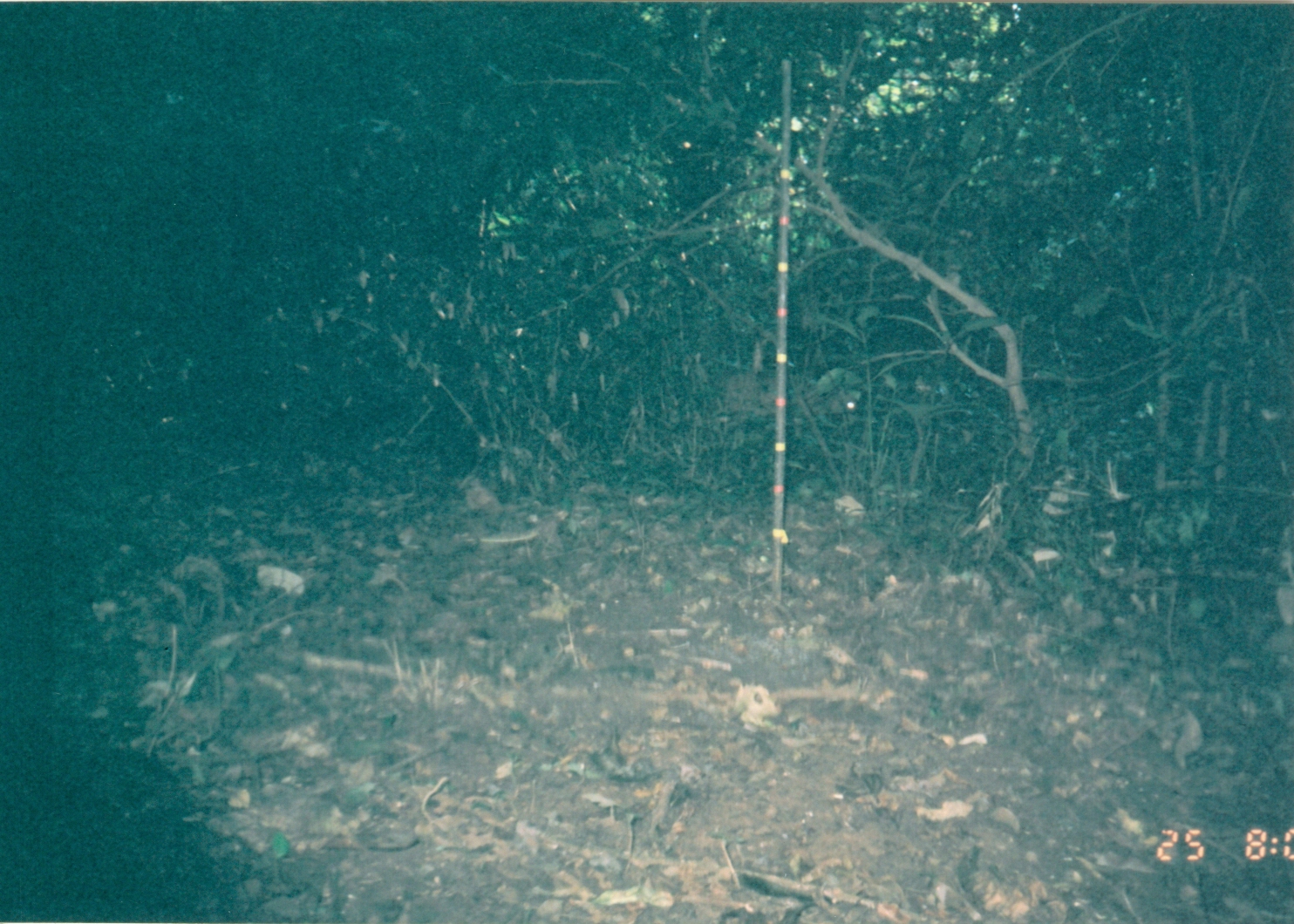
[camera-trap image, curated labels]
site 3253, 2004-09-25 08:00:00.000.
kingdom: Animalia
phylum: Chordata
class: Mammalia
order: Artiodactyla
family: Bovidae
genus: Cephalophus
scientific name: Cephalophus harveyi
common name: harvey's duiker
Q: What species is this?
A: Cephalophus harveyi (harvey's duiker).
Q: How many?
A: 1.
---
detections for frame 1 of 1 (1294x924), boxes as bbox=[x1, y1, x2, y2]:
cephalophus harveyi: bbox=[715, 364, 862, 460]